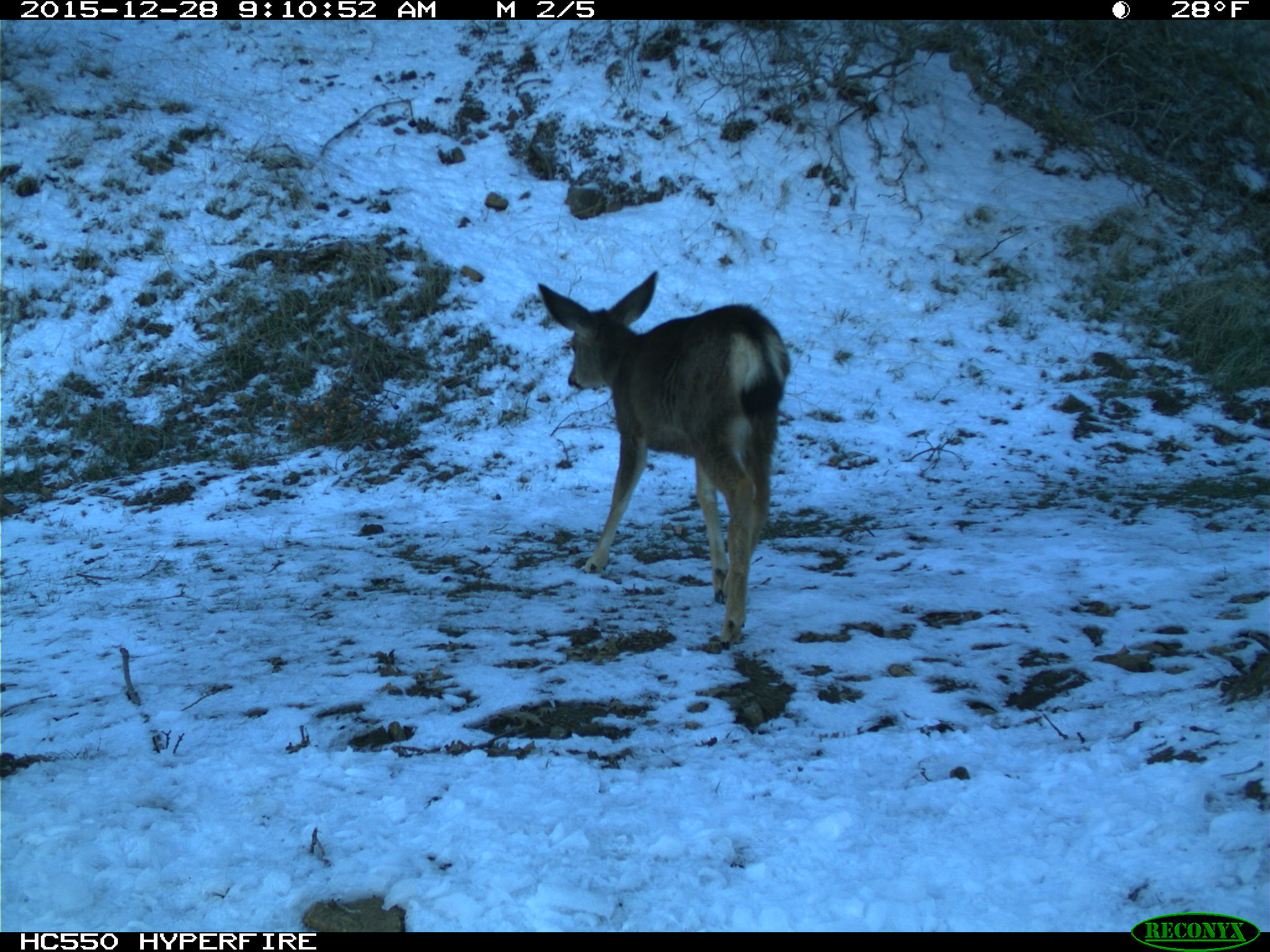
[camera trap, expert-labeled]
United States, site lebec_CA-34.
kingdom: Animalia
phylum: Chordata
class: Mammalia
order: Artiodactyla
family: Cervidae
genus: Odocoileus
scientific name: Odocoileus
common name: deer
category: unidentified deer